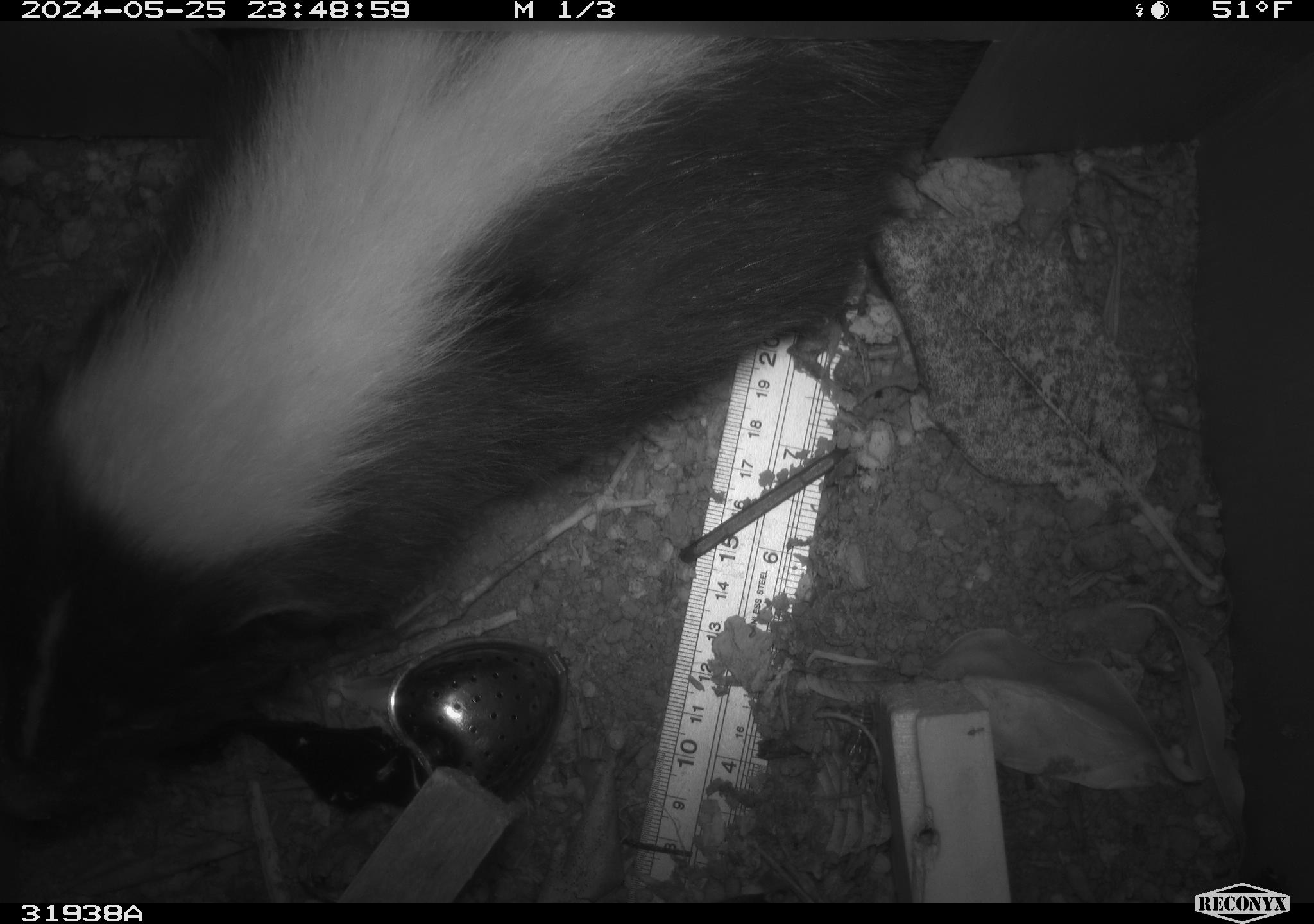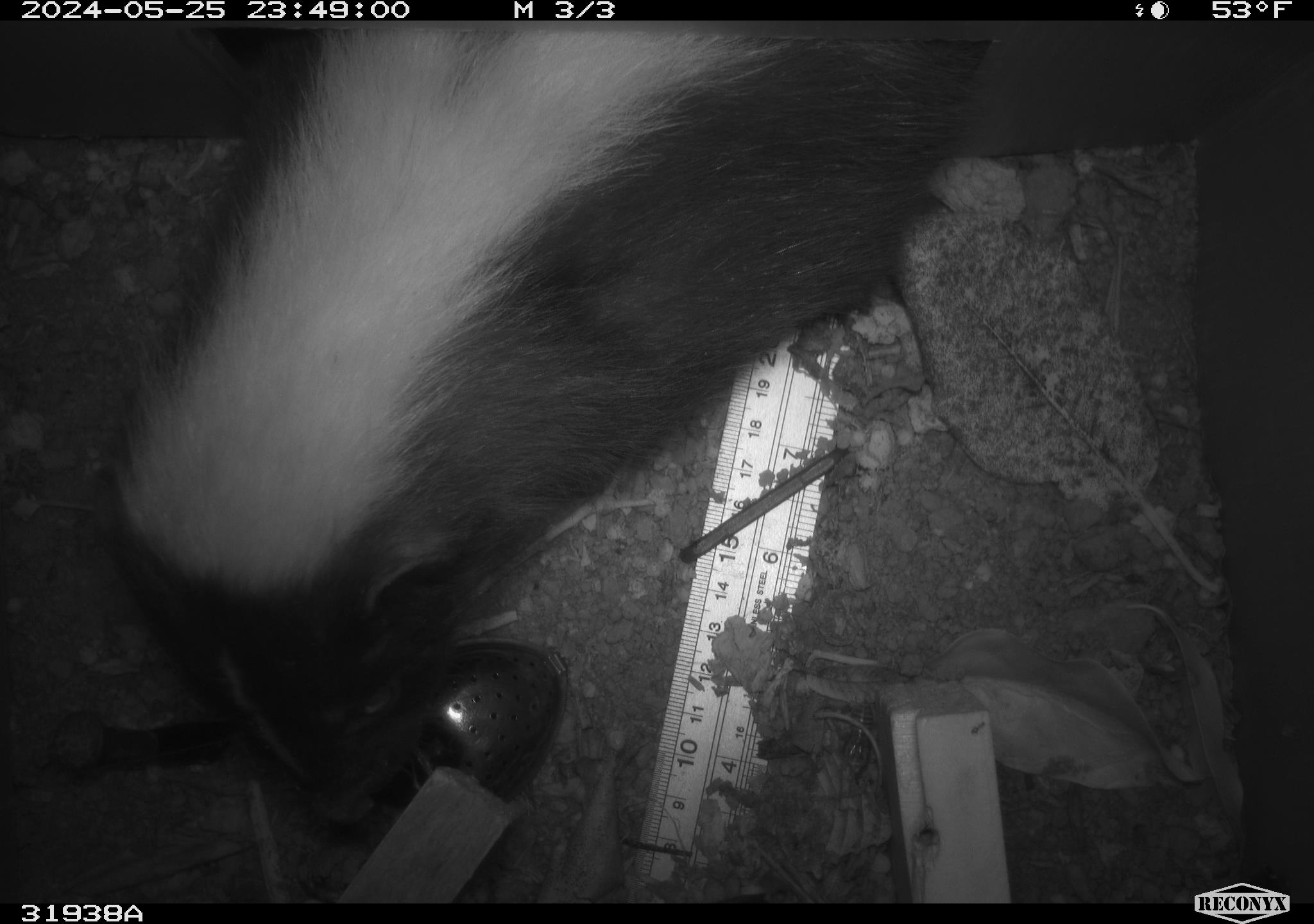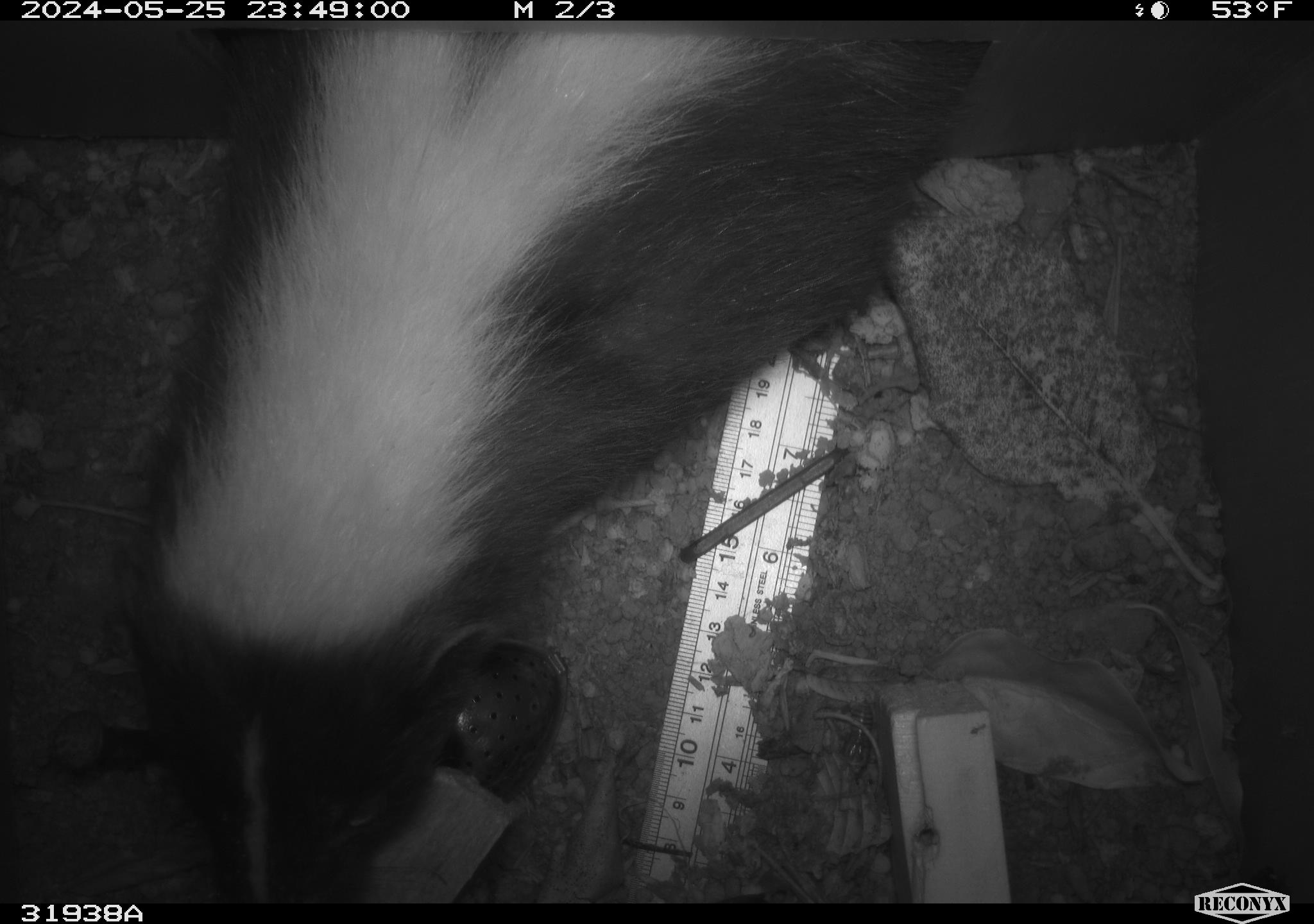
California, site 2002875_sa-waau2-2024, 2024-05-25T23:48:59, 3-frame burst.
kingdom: Animalia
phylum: Chordata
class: Mammalia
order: Carnivora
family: Mephitidae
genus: Mephitis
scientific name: Mephitis mephitis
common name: striped skunk